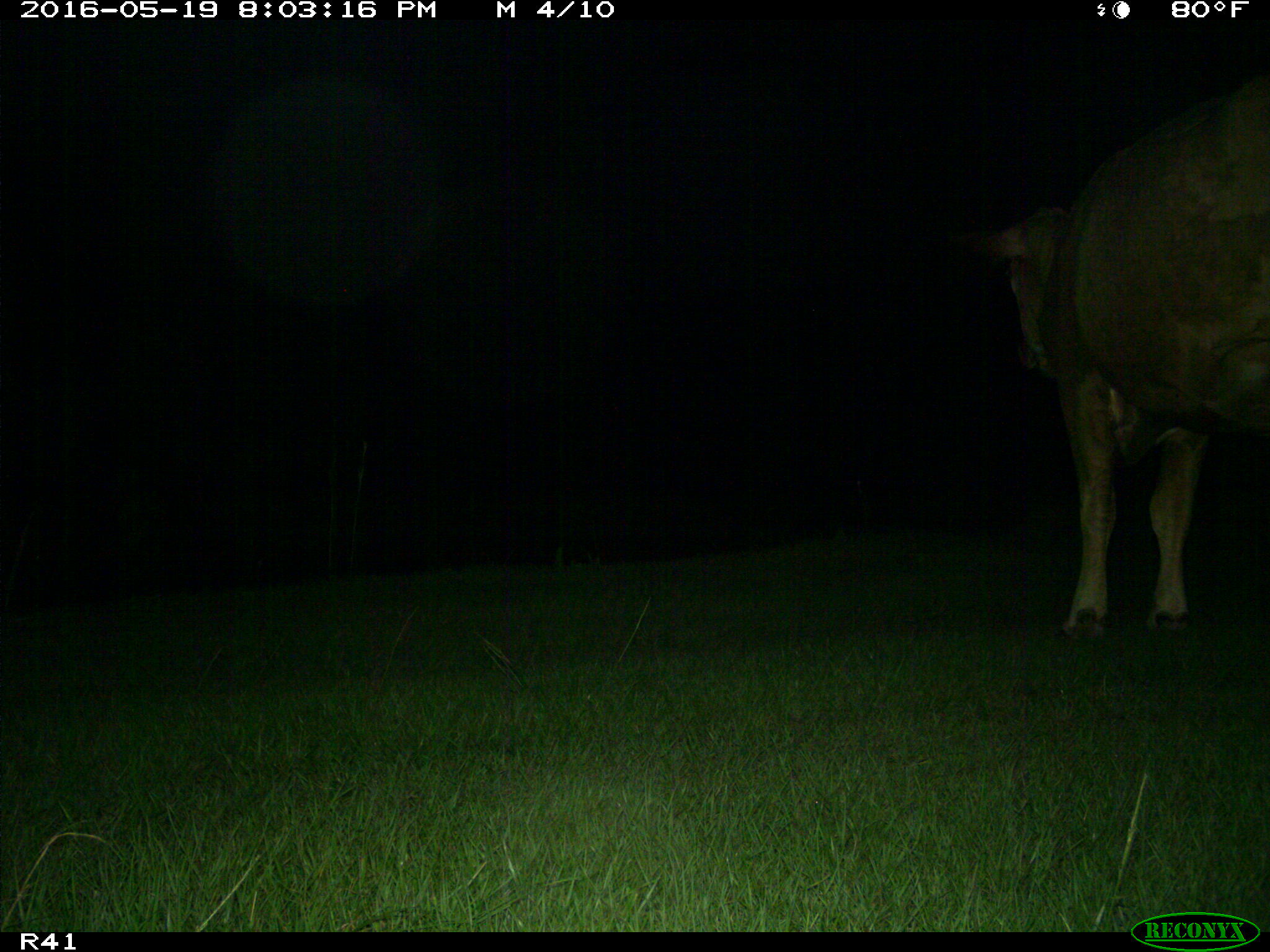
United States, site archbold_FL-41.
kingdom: Animalia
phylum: Chordata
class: Mammalia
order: Artiodactyla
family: Bovidae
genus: Bos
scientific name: Bos taurus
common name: domestic cow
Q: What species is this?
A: Bos taurus (domestic cow).